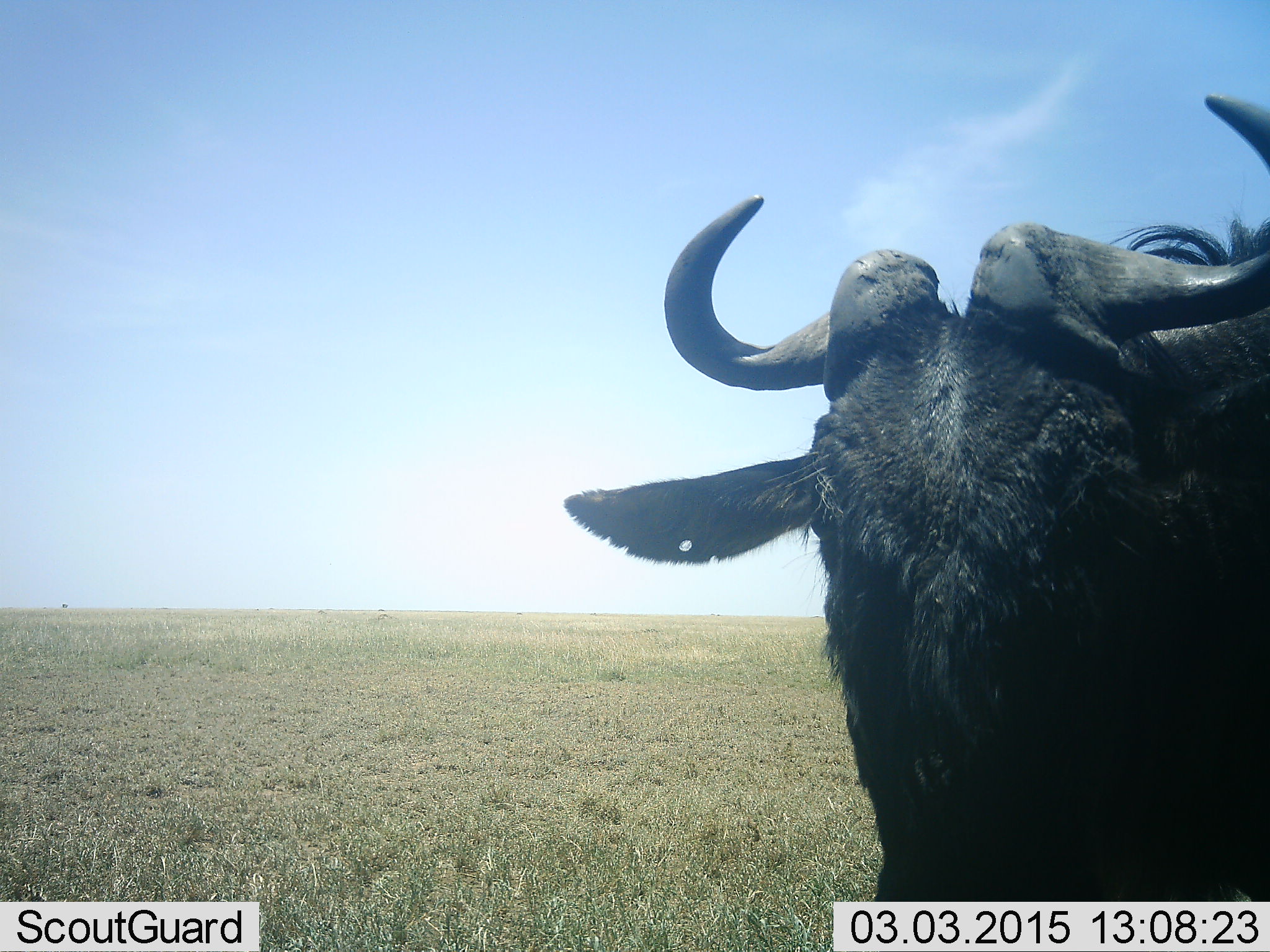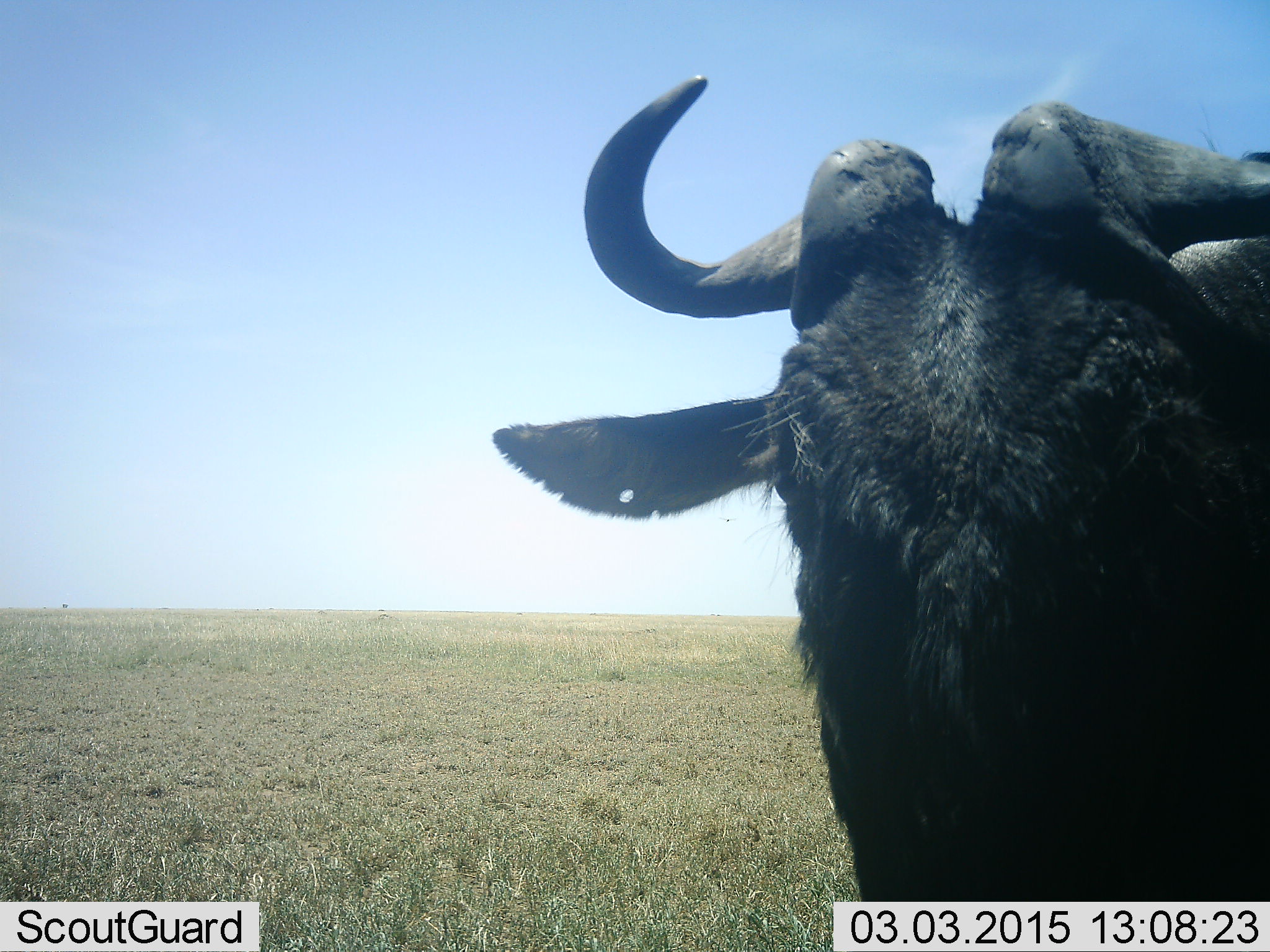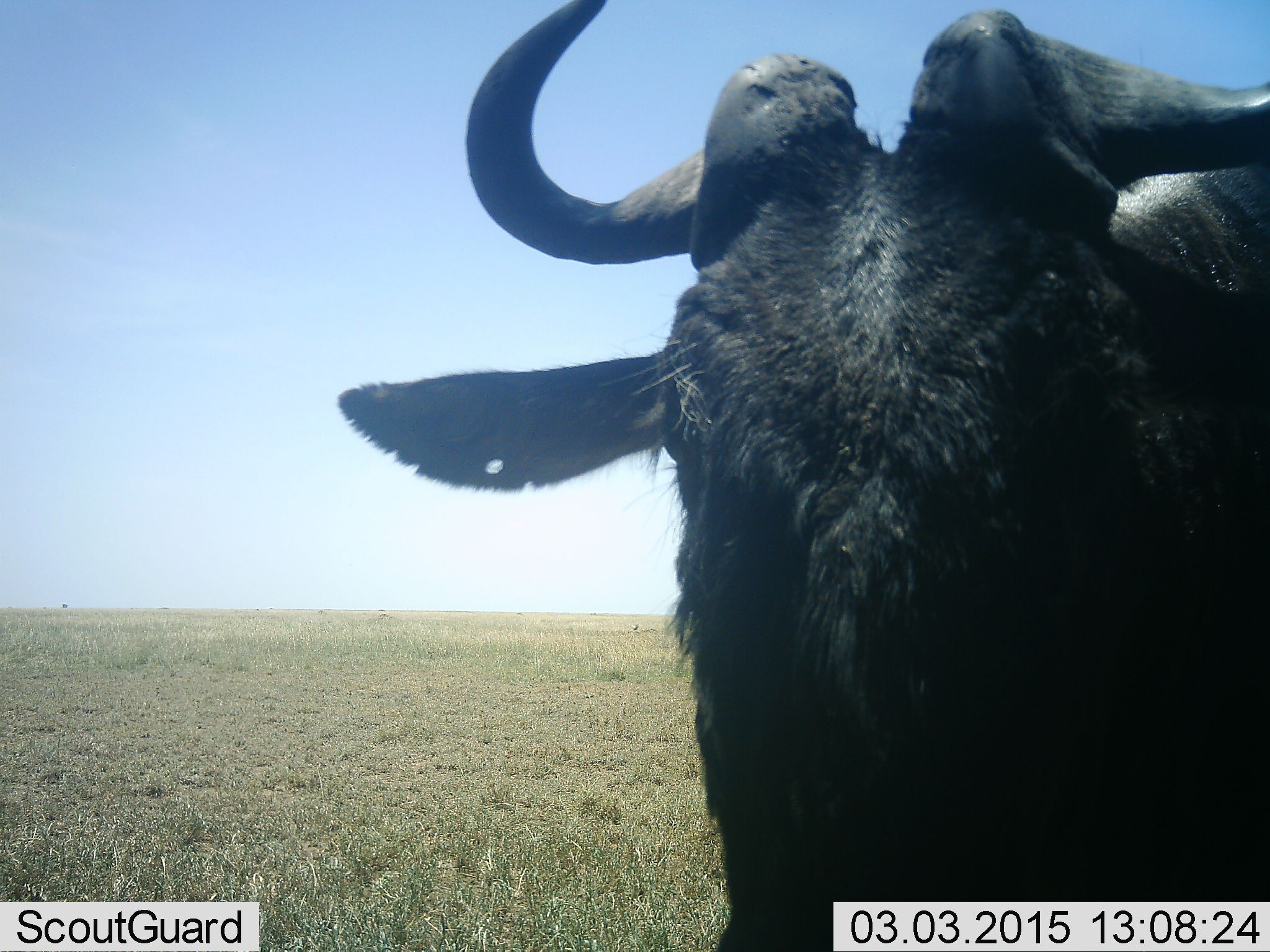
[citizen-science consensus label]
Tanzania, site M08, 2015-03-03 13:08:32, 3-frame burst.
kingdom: Animalia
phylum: Chordata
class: Mammalia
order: Artiodactyla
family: Bovidae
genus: Connochaetes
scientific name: Connochaetes taurinus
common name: blue wildebeest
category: wildebeest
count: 1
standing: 60%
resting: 0%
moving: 40%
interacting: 0%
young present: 0%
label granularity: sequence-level